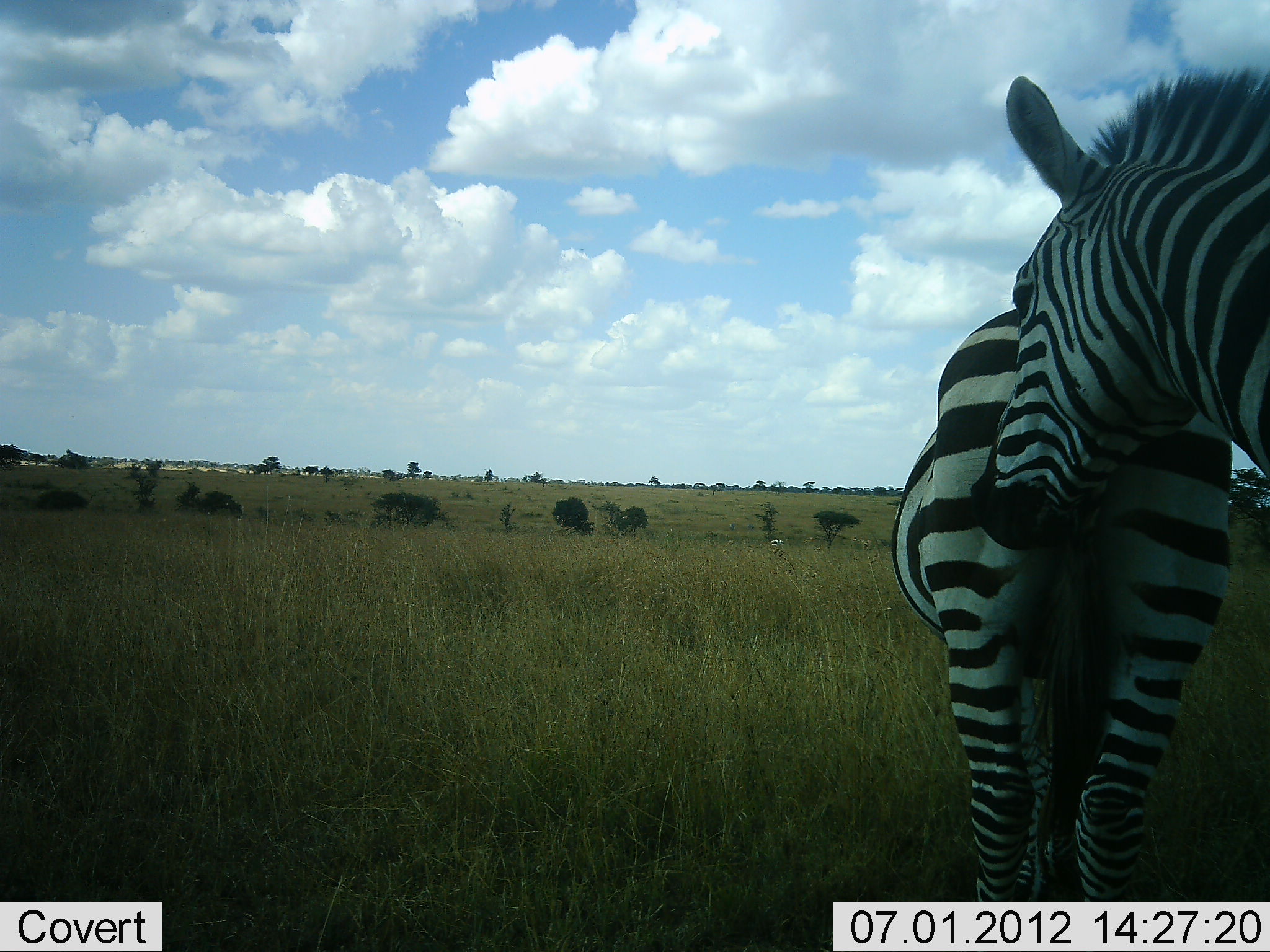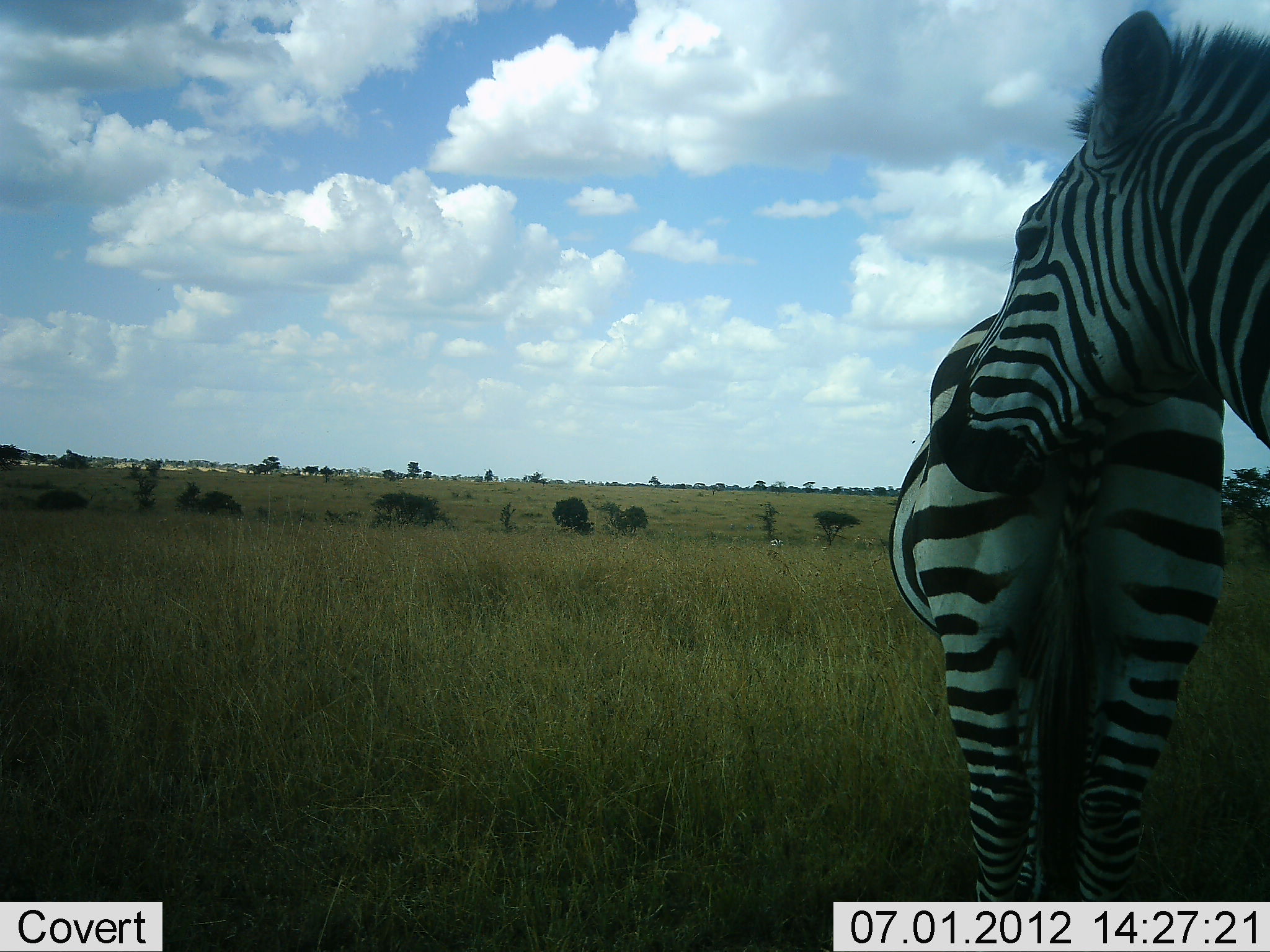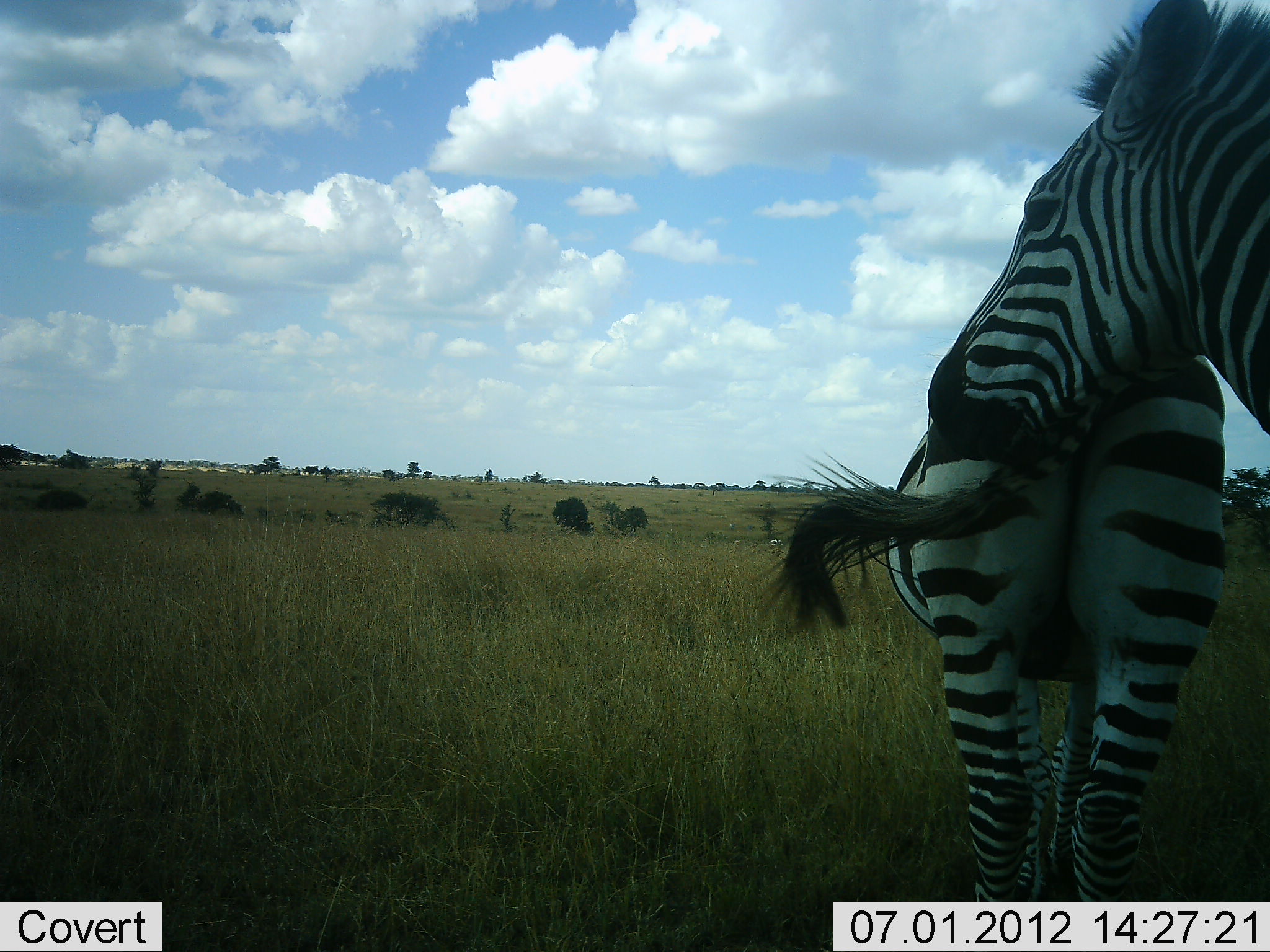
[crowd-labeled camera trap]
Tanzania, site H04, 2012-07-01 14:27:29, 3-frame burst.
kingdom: Animalia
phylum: Chordata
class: Mammalia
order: Perissodactyla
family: Equidae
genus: Equus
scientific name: Equus quagga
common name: plains zebra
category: zebra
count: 2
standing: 100%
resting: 0%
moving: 0%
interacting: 30%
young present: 0%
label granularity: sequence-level